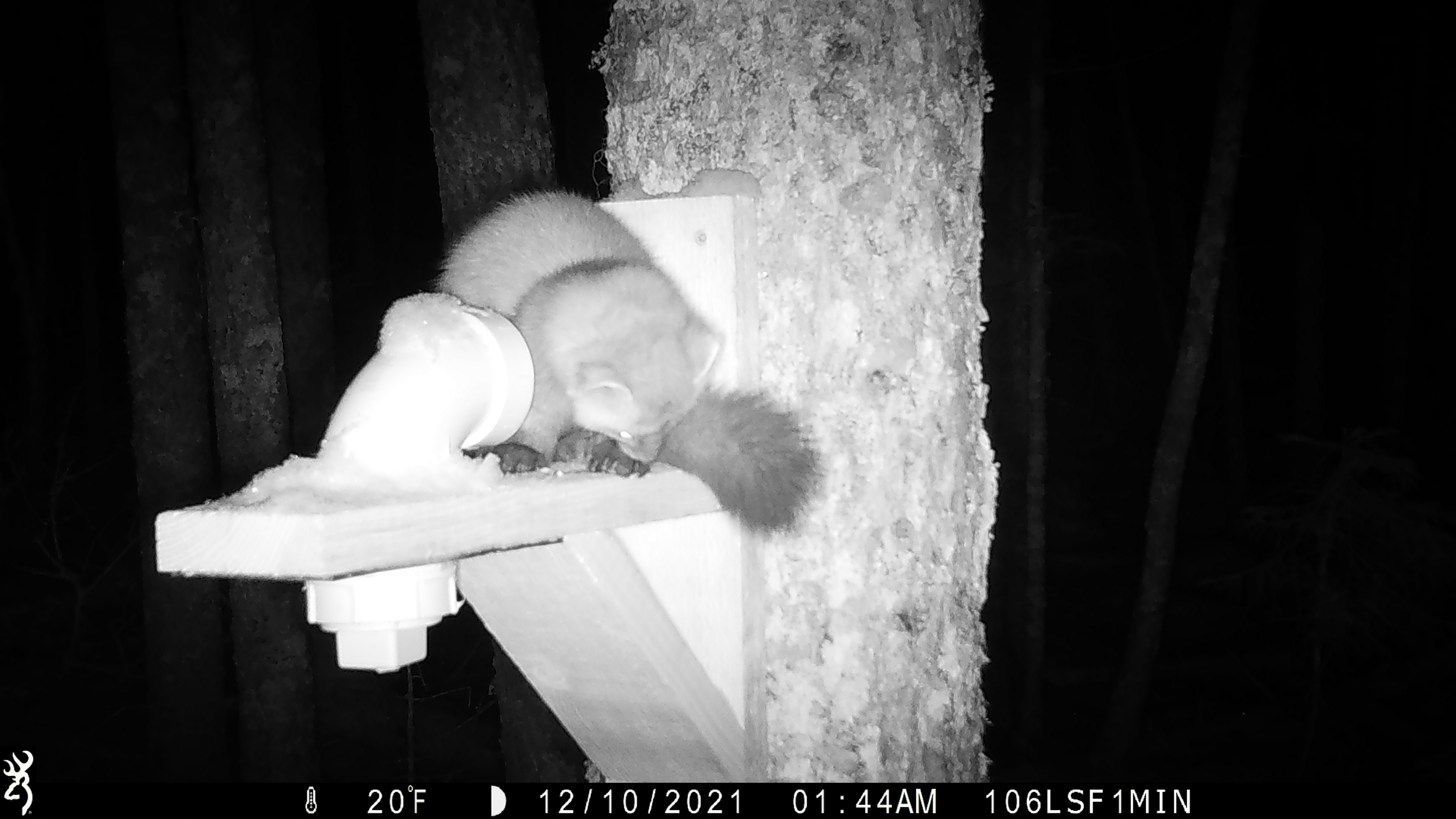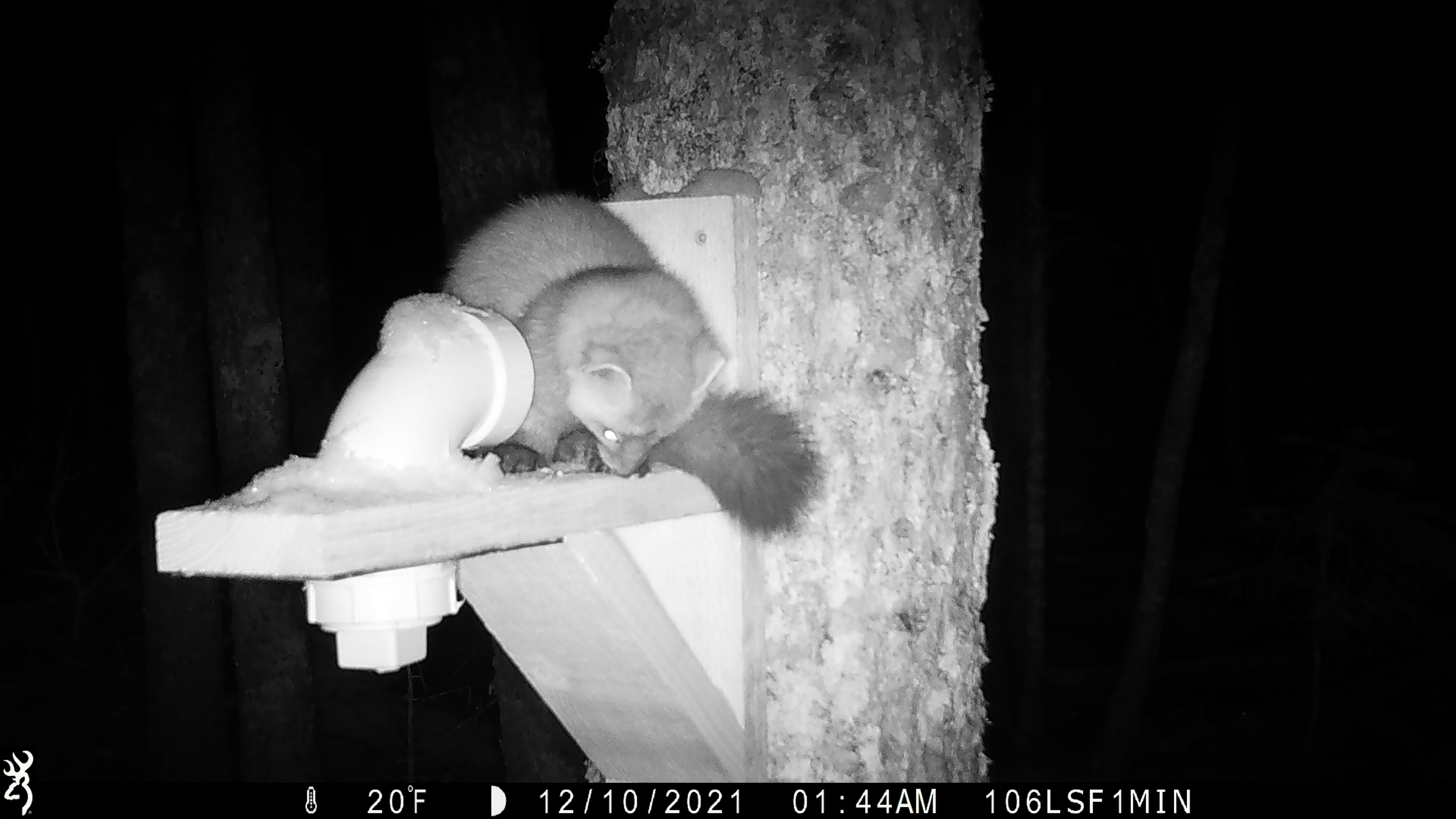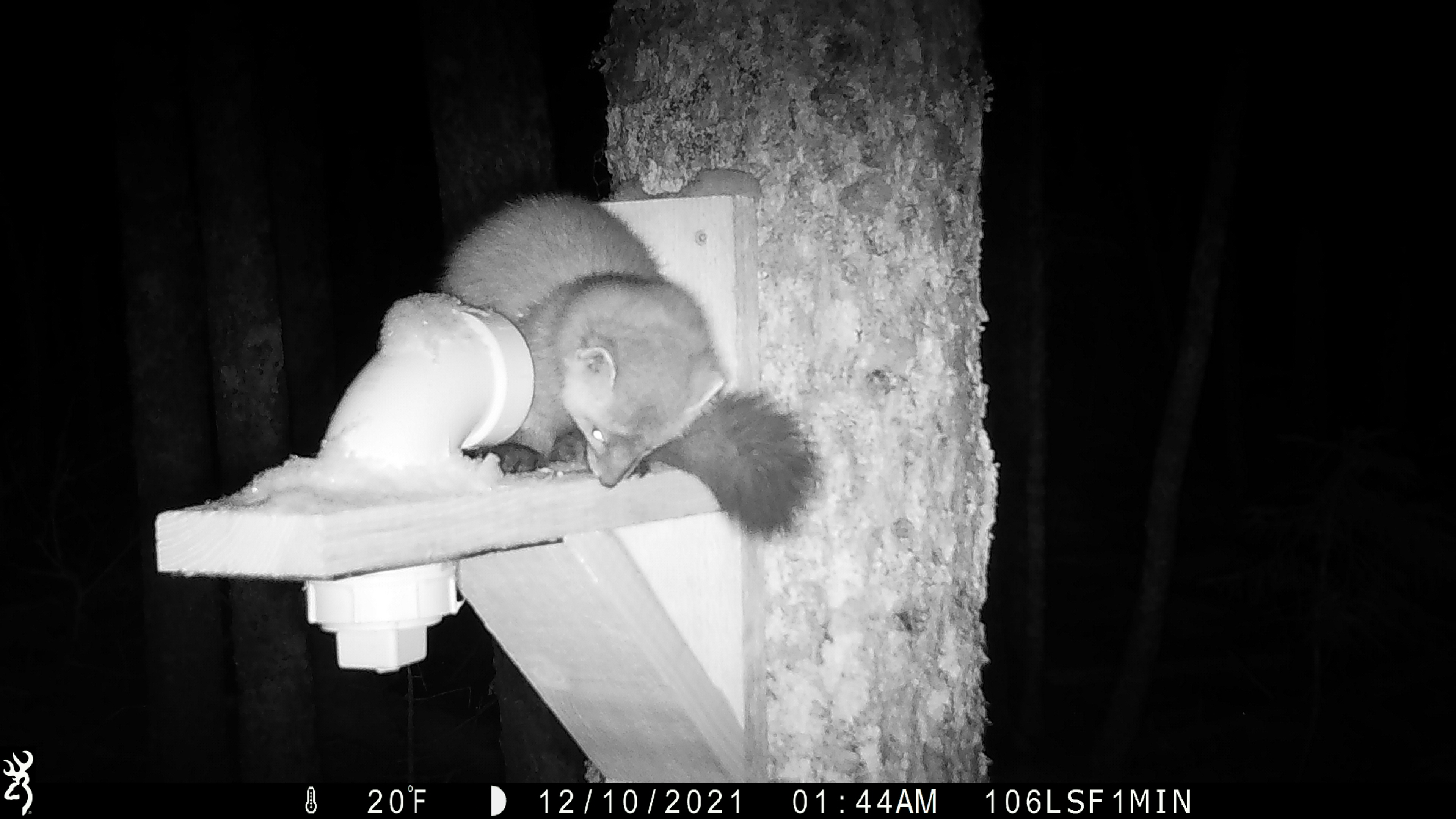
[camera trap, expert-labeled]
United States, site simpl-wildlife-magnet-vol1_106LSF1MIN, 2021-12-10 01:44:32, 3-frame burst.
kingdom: Animalia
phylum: Chordata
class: Mammalia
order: Carnivora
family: Mustelidae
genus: Martes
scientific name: Martes americana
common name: american marten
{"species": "american marten (Martes americana)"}